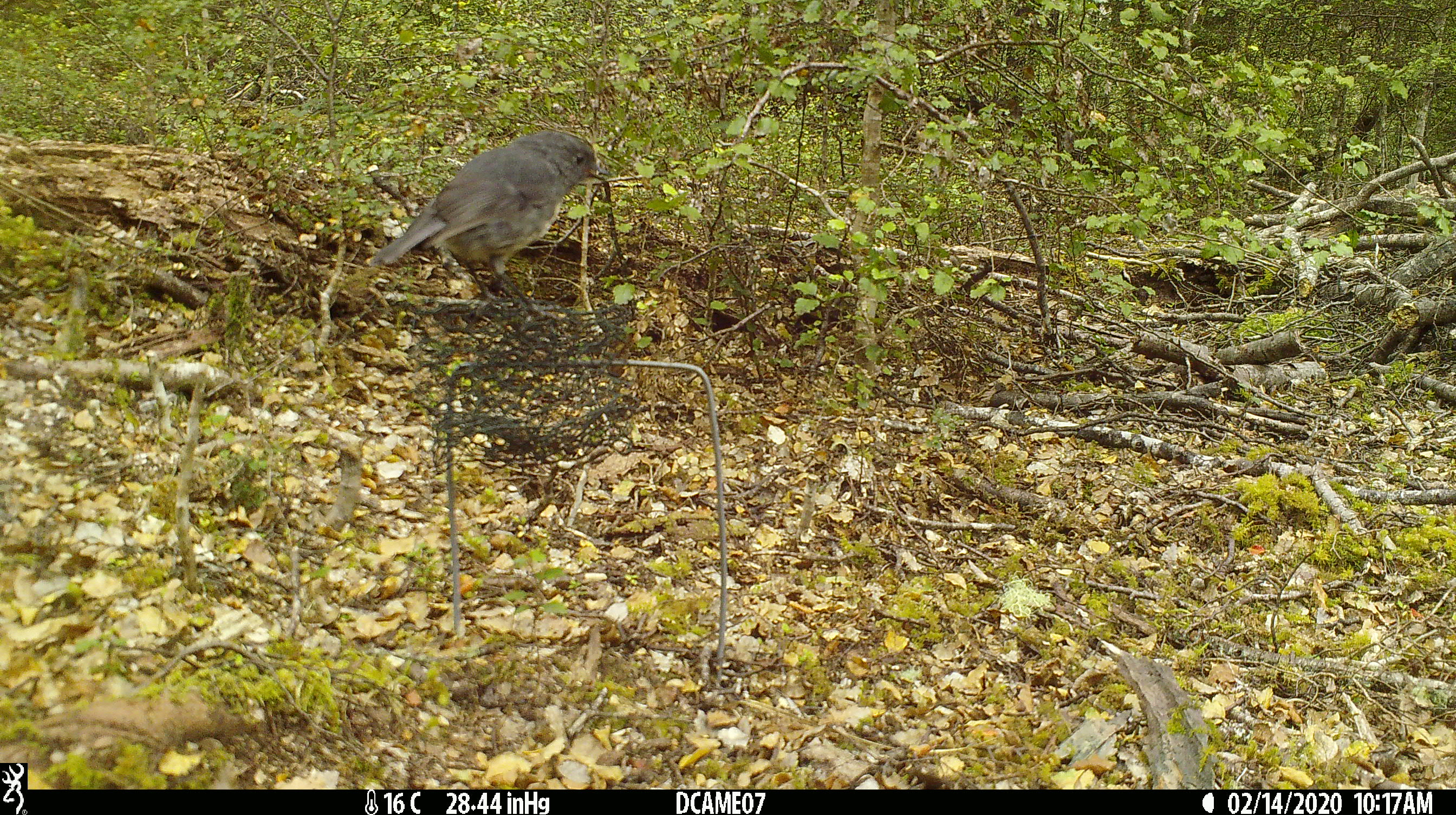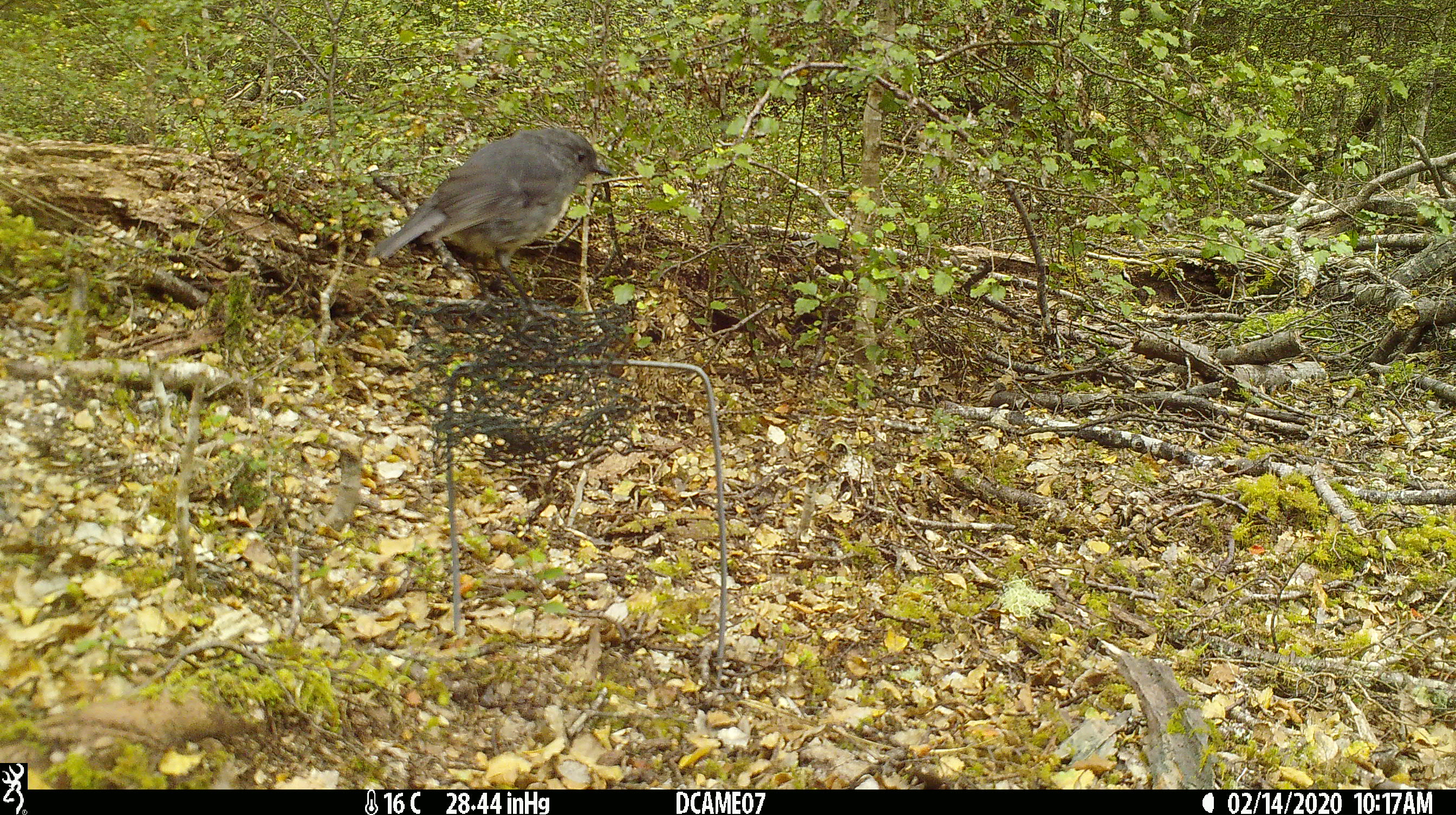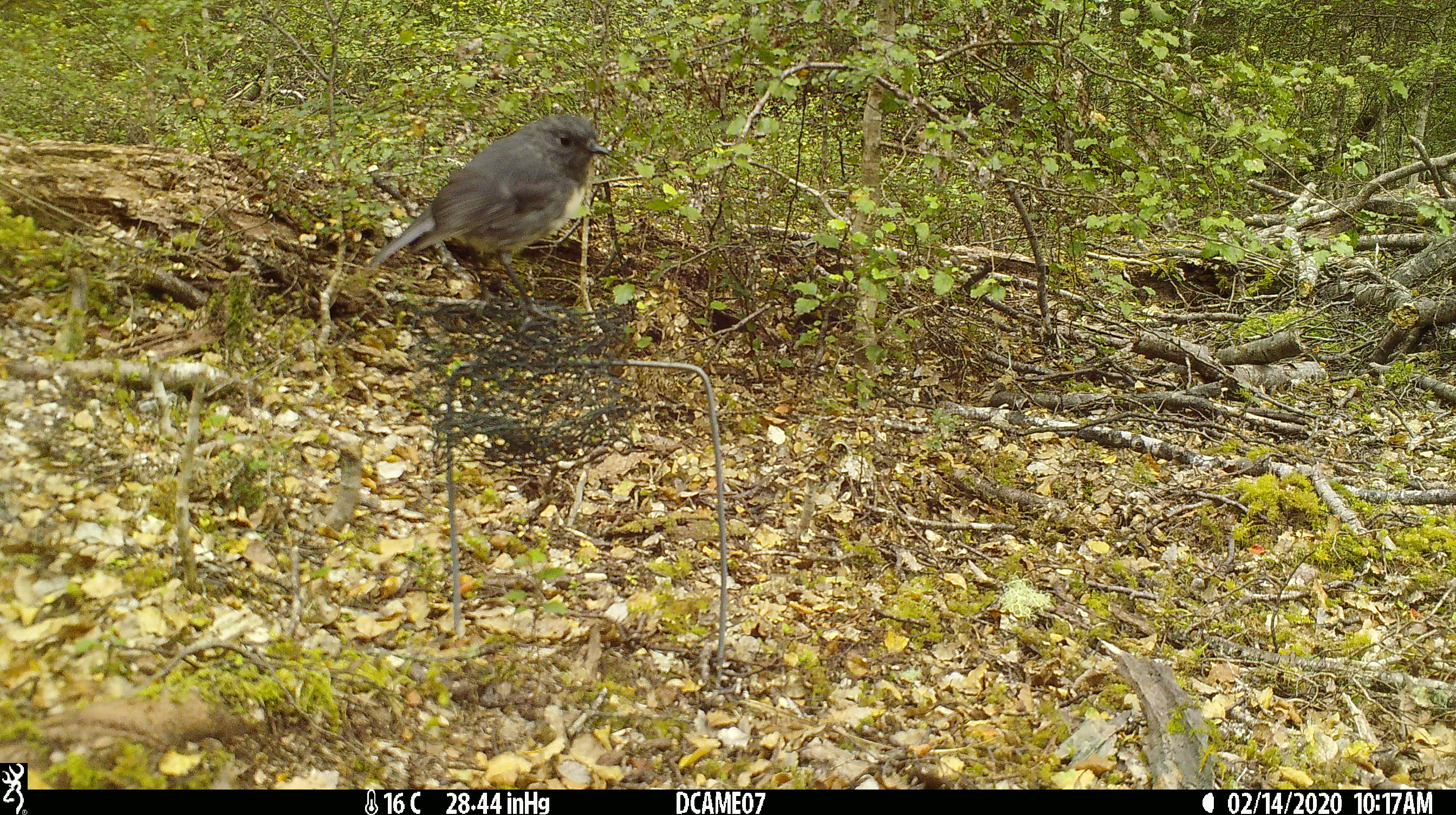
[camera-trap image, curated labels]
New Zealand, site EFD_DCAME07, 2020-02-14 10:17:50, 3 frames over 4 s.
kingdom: Animalia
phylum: Chordata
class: Aves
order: Passeriformes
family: Petroicidae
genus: Petroica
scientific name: Petroica australis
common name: new zealand robin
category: robin